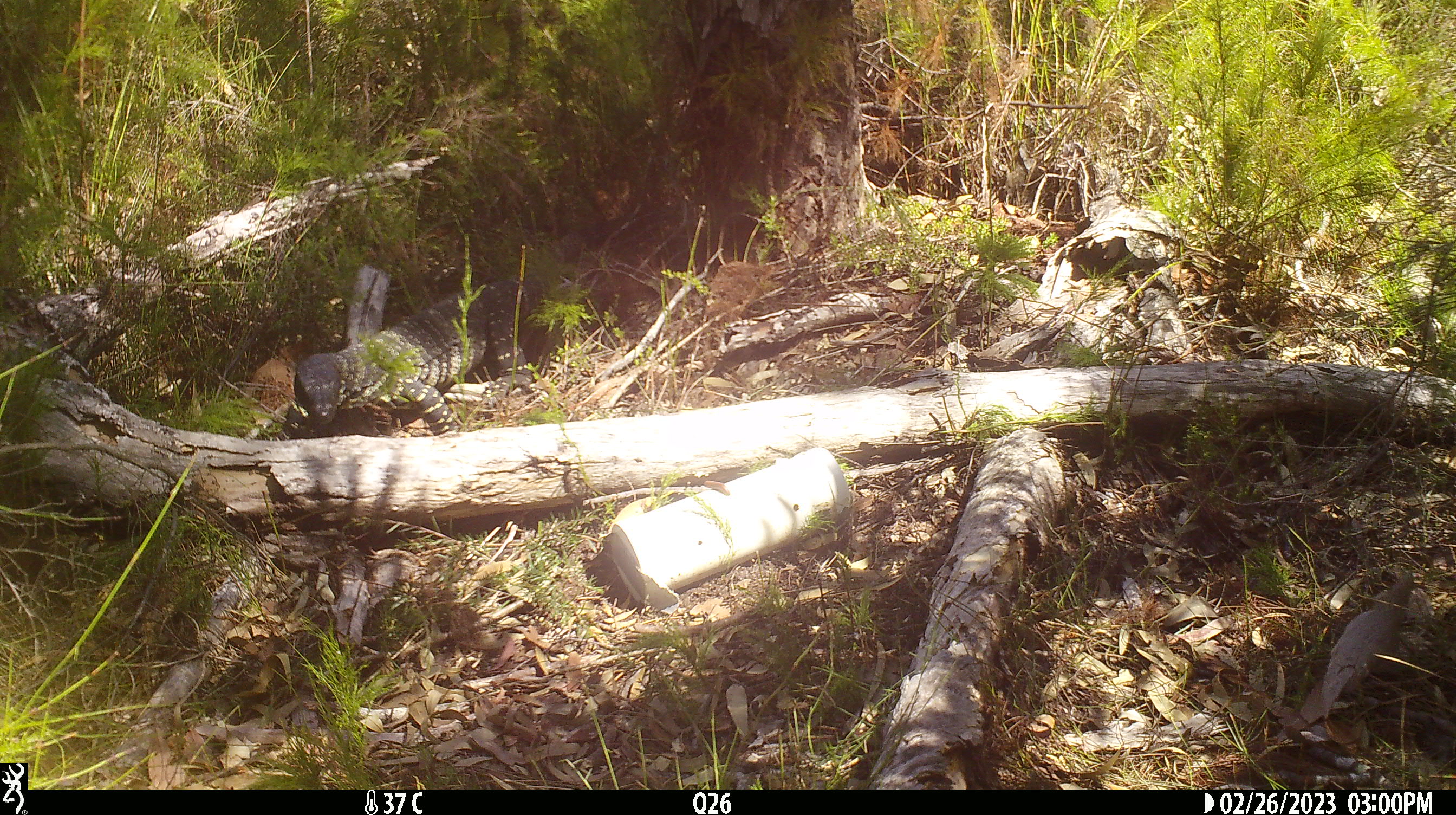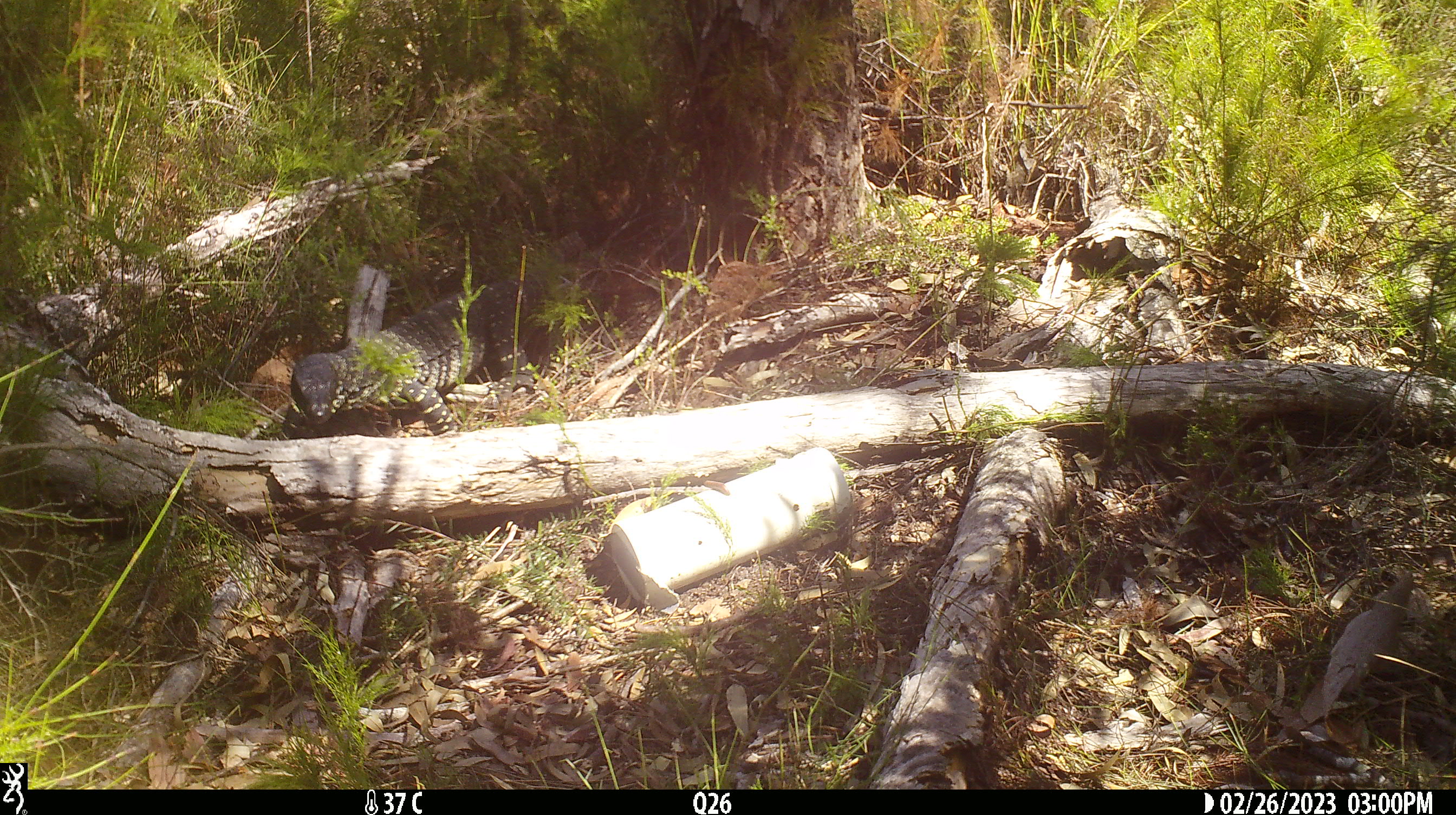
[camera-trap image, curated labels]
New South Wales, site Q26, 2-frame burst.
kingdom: Animalia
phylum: Chordata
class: Reptilia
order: Squamata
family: Varanidae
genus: Varanus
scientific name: Varanus varius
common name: lace monitor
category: goanna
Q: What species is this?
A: Goanna (lace monitor) (Varanus varius).